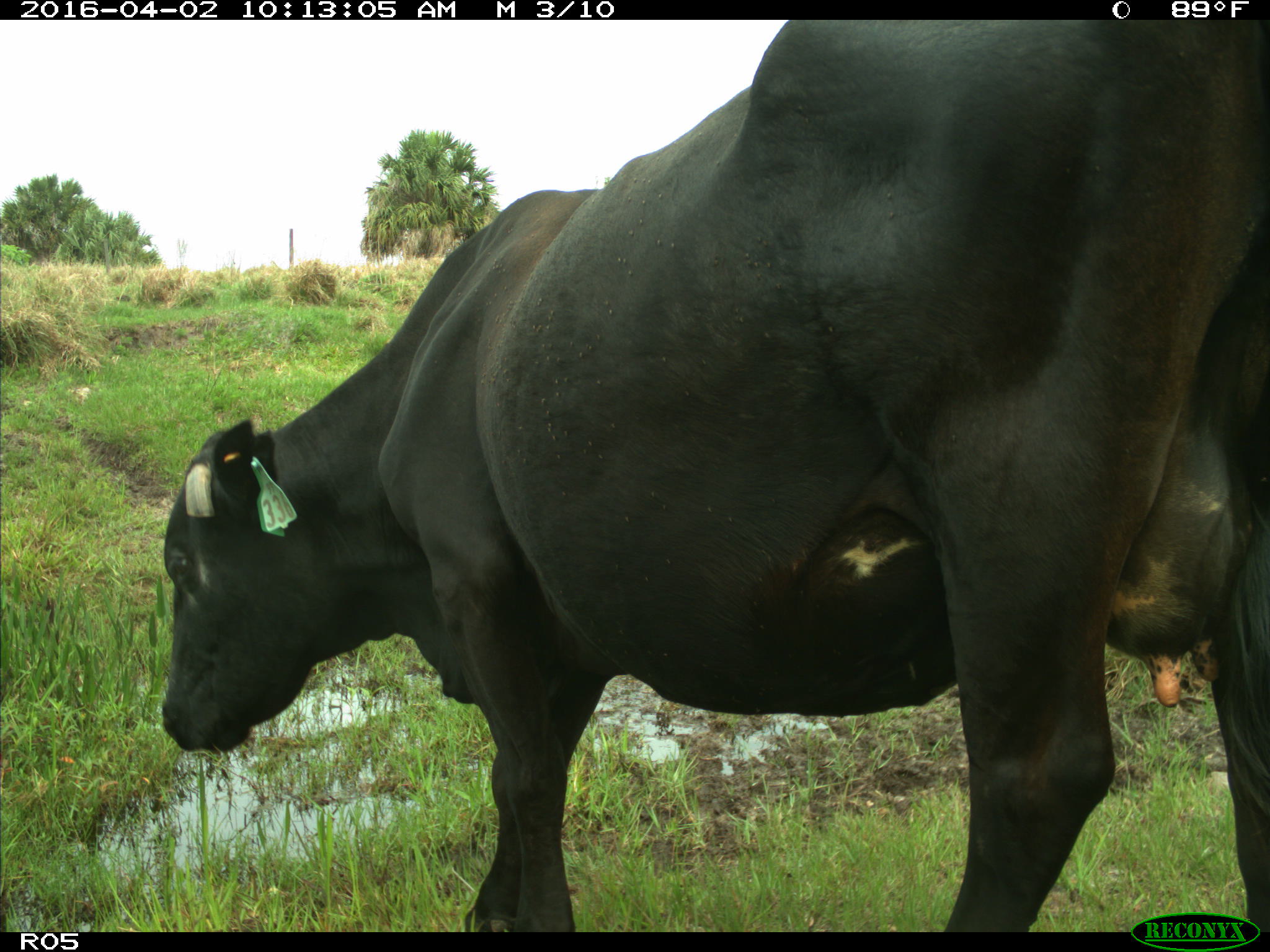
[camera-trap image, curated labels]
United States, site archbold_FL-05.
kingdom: Animalia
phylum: Chordata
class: Mammalia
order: Artiodactyla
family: Bovidae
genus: Bos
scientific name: Bos taurus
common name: domestic cow